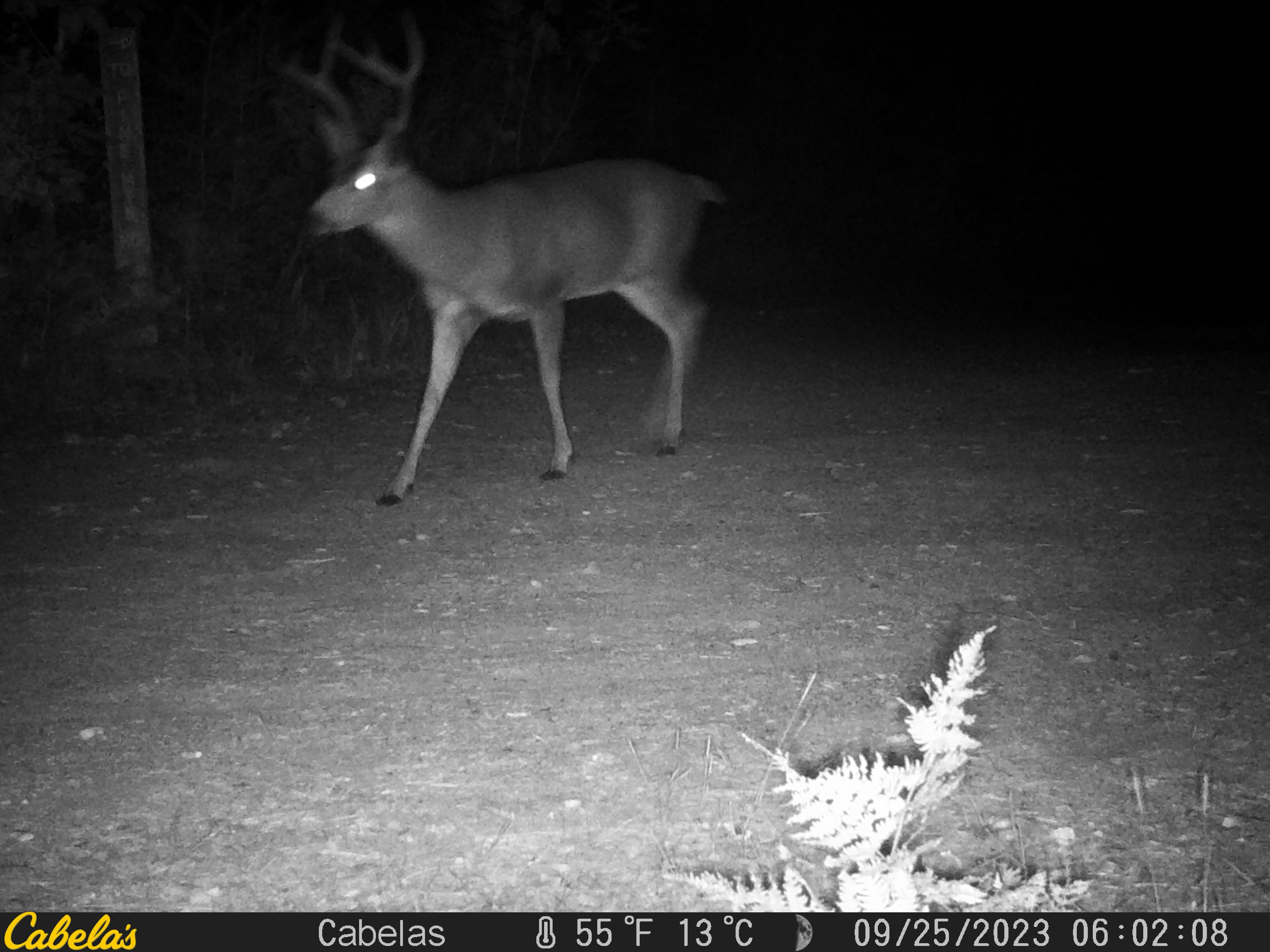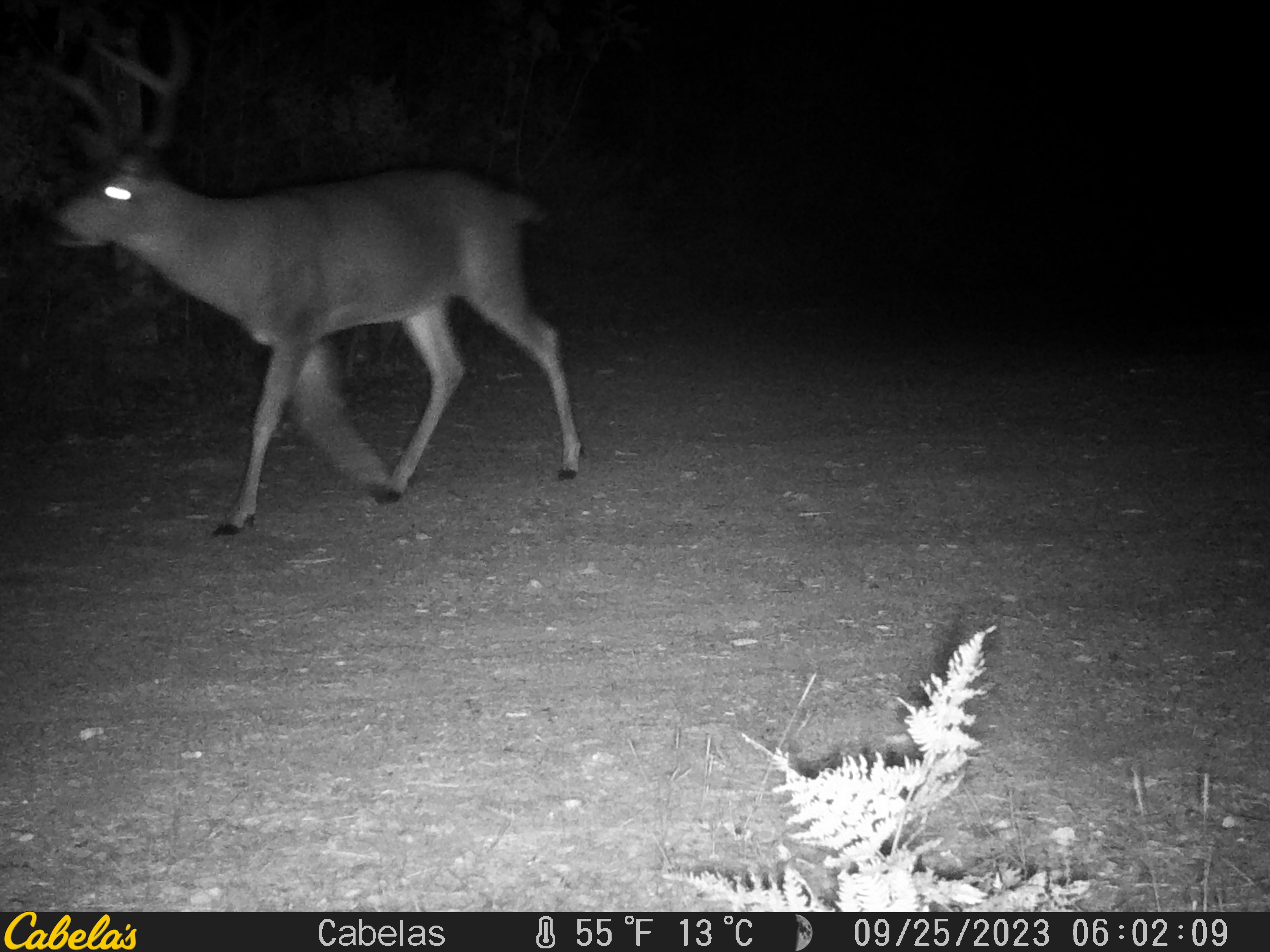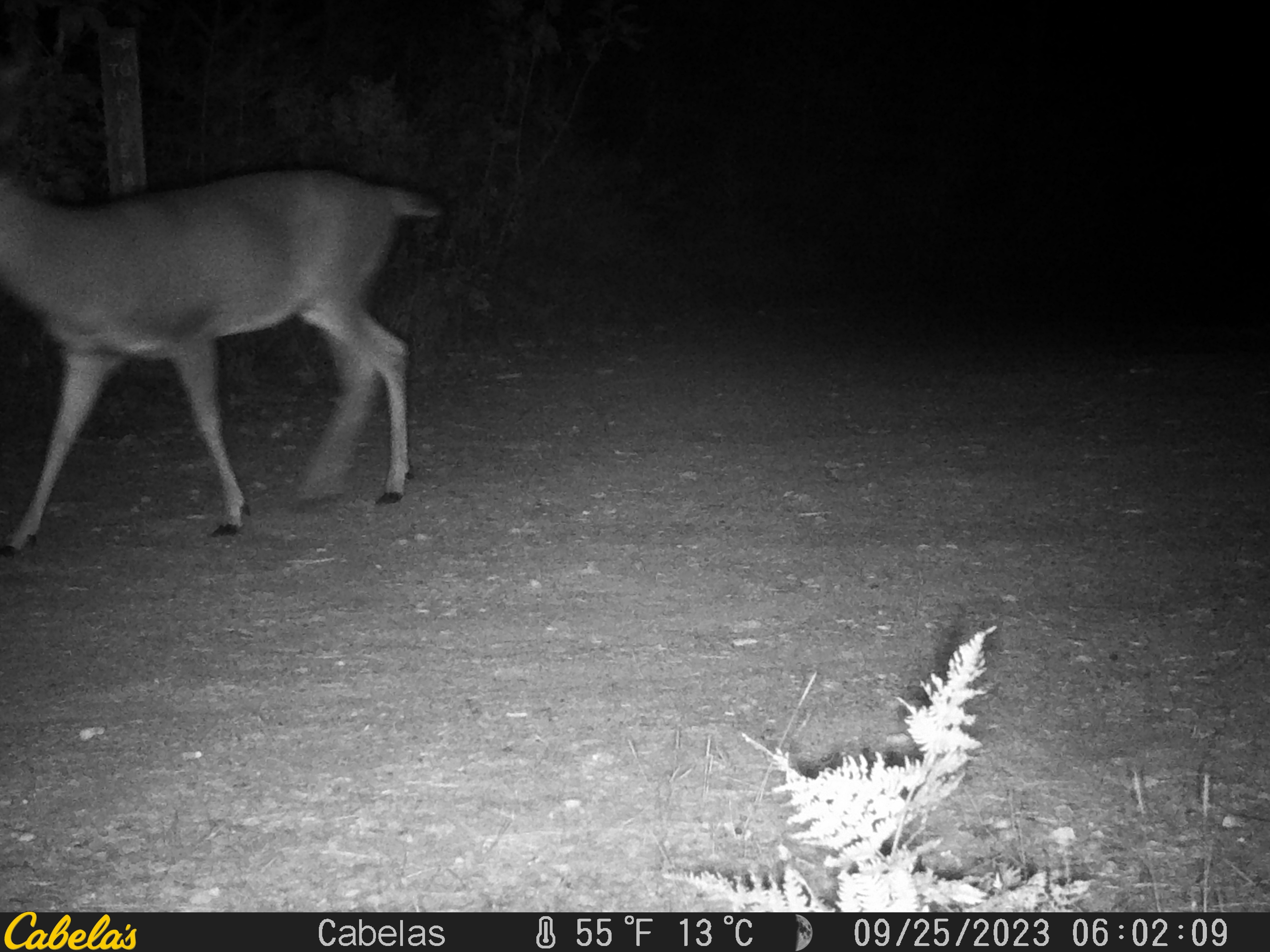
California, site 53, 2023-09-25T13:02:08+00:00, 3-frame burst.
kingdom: Animalia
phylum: Chordata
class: Mammalia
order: Artiodactyla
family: Cervidae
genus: Odocoileus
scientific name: Odocoileus hemionus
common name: mule deer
Mule deer (Odocoileus hemionus).